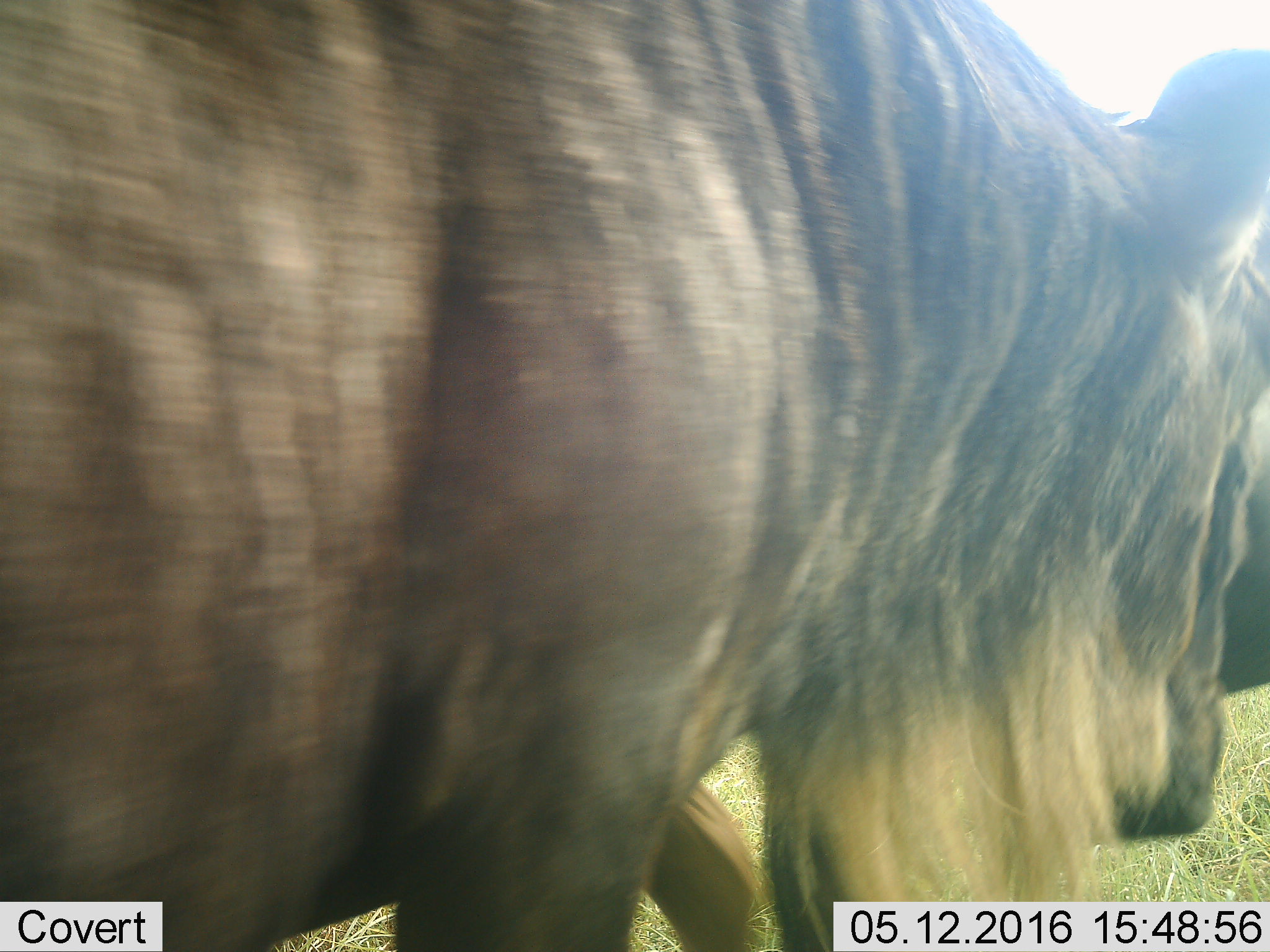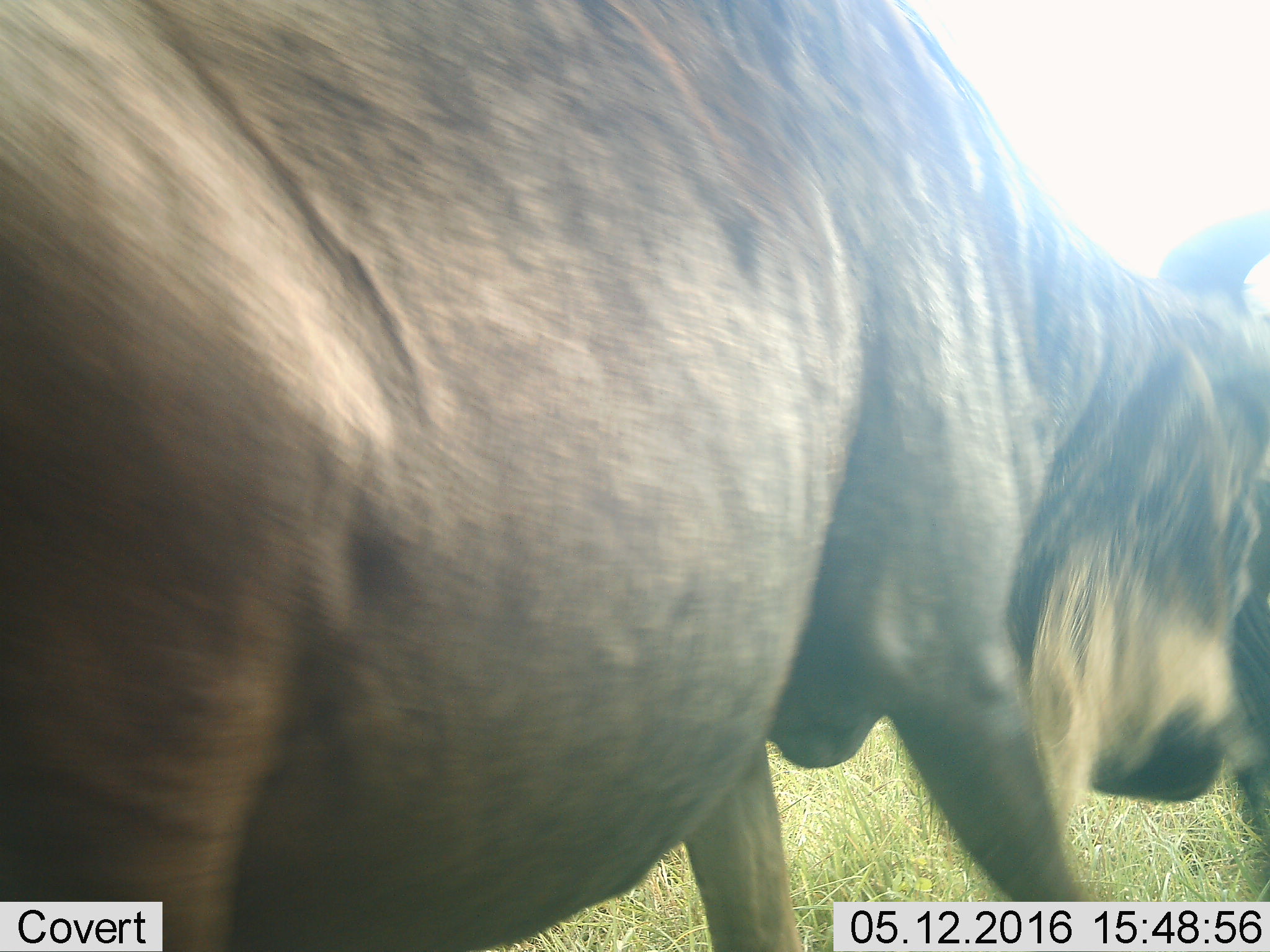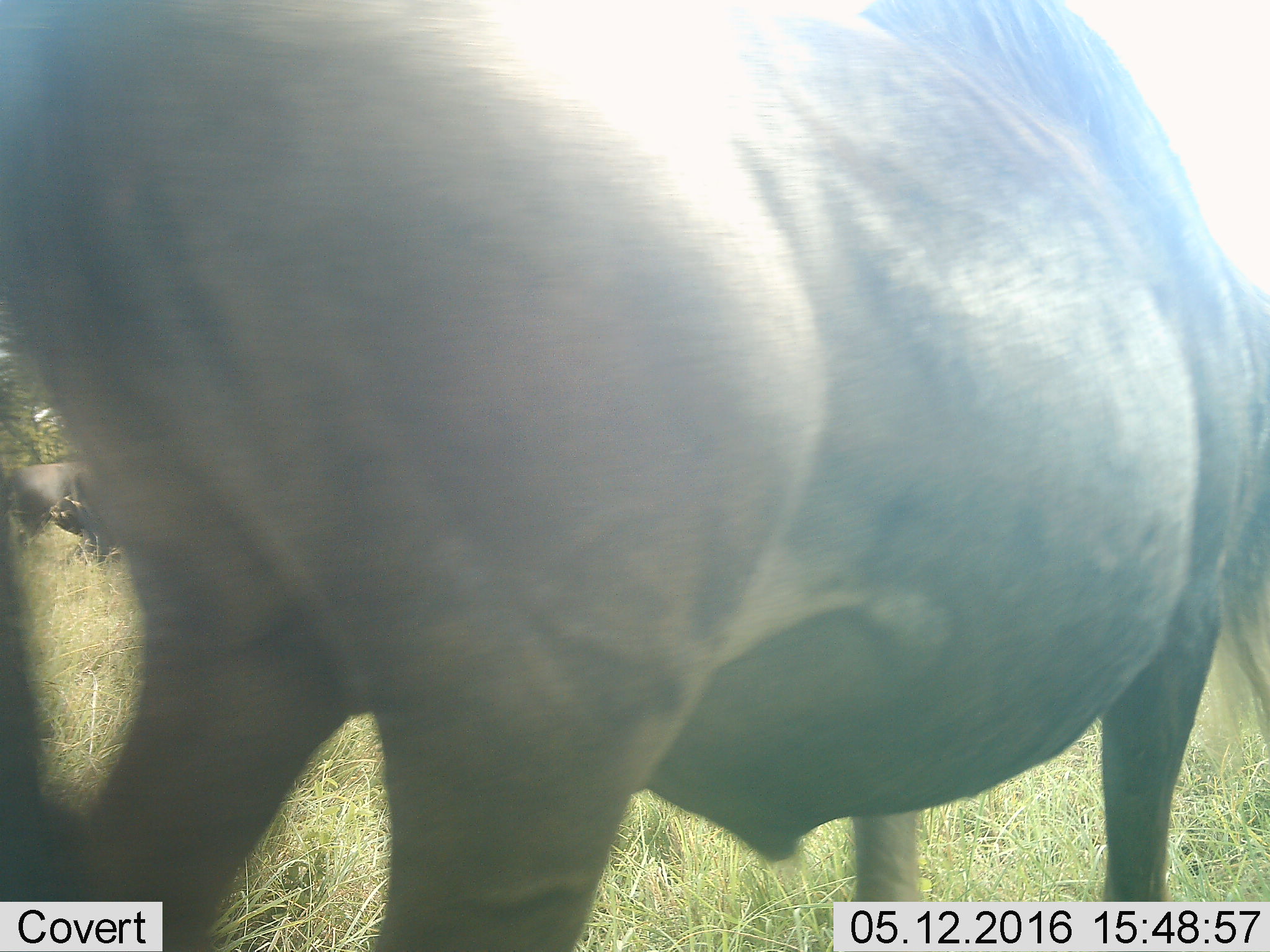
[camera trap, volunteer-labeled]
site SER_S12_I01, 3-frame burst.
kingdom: Animalia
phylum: Chordata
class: Mammalia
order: Artiodactyla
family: Bovidae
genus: Connochaetes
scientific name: Connochaetes taurinus taurinus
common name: blue wildebeest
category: wildebeestblue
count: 2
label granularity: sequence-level